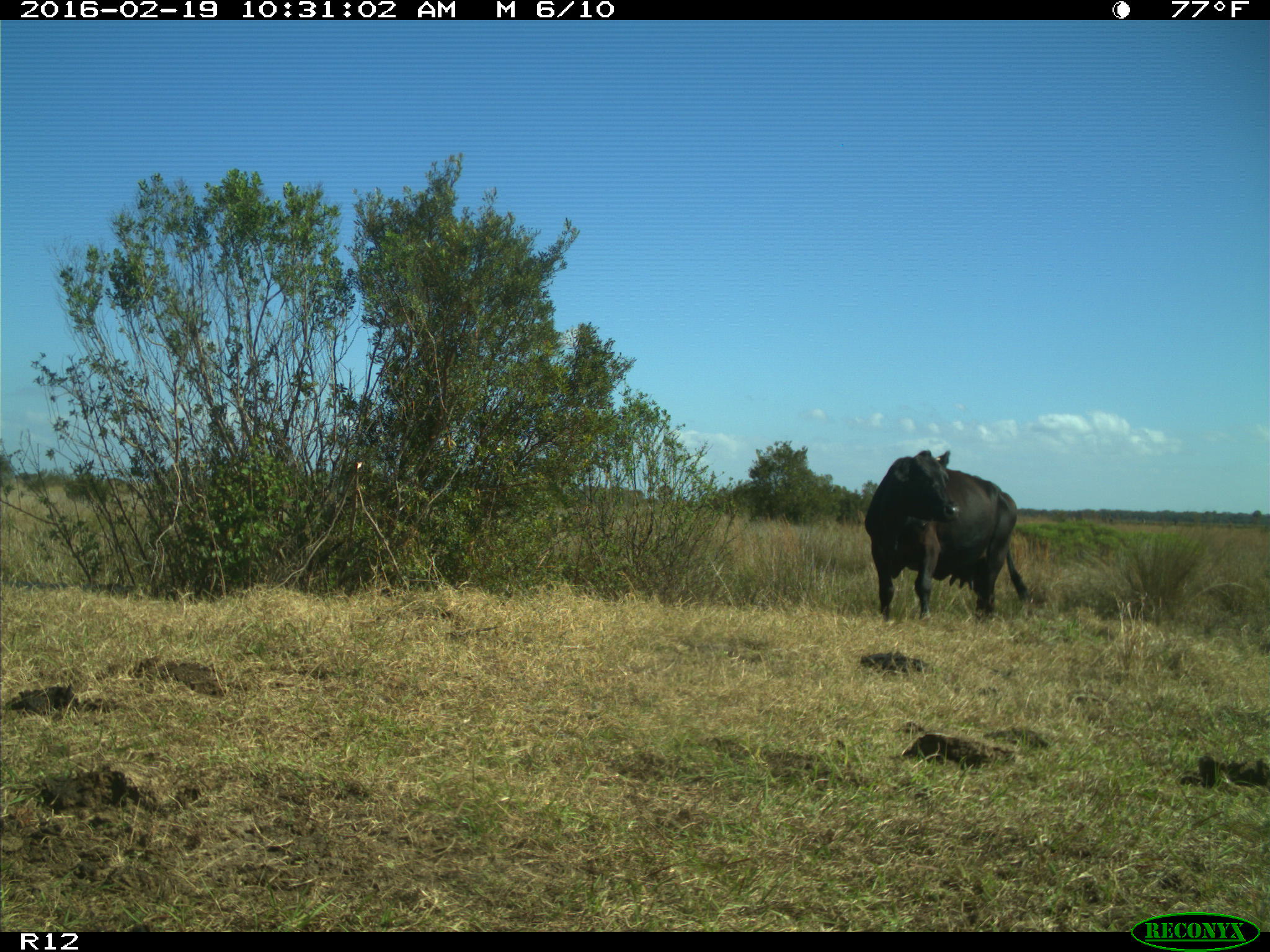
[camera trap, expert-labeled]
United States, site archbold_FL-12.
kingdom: Animalia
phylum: Chordata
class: Mammalia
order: Artiodactyla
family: Bovidae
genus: Bos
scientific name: Bos taurus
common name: domestic cow